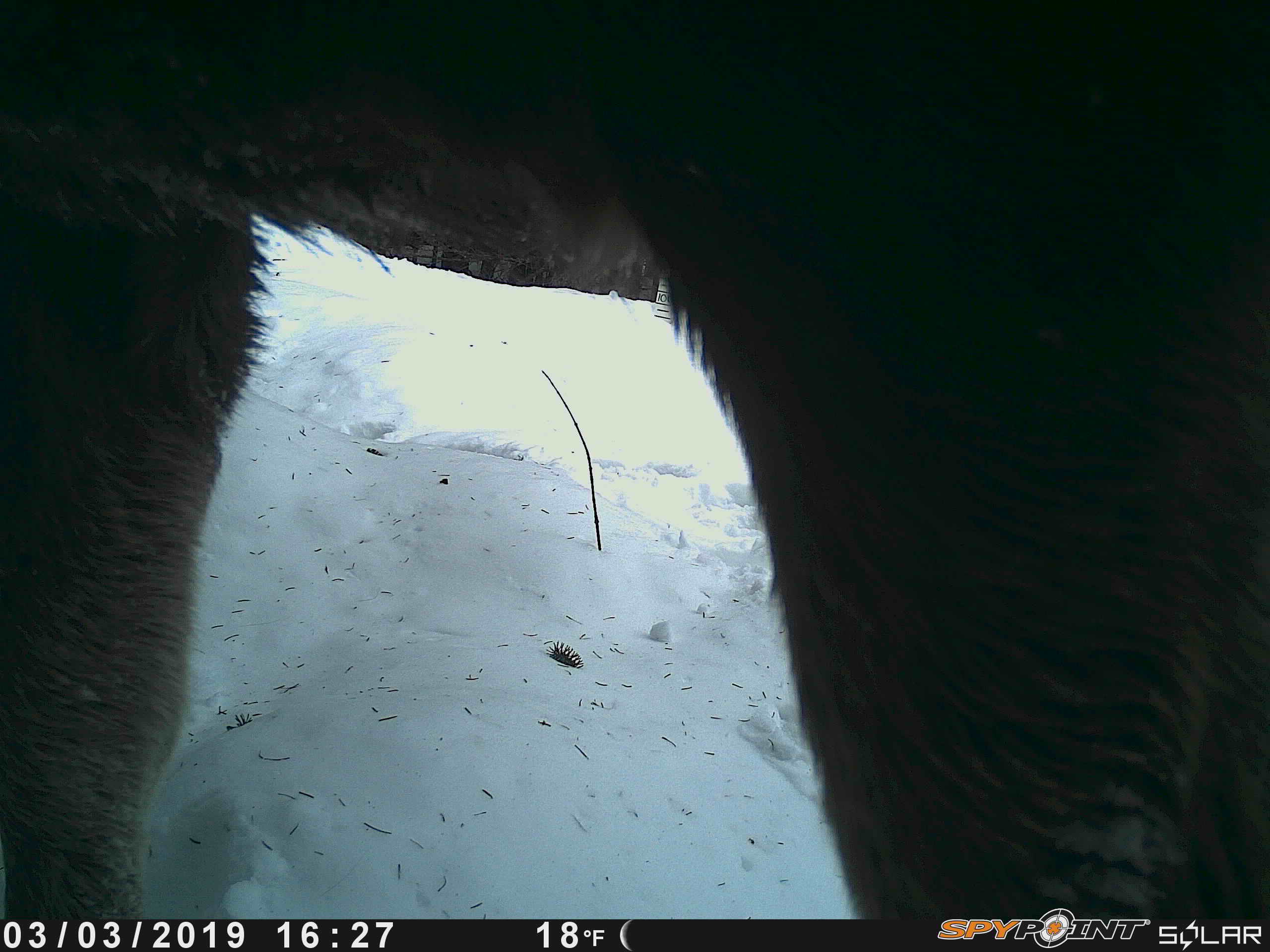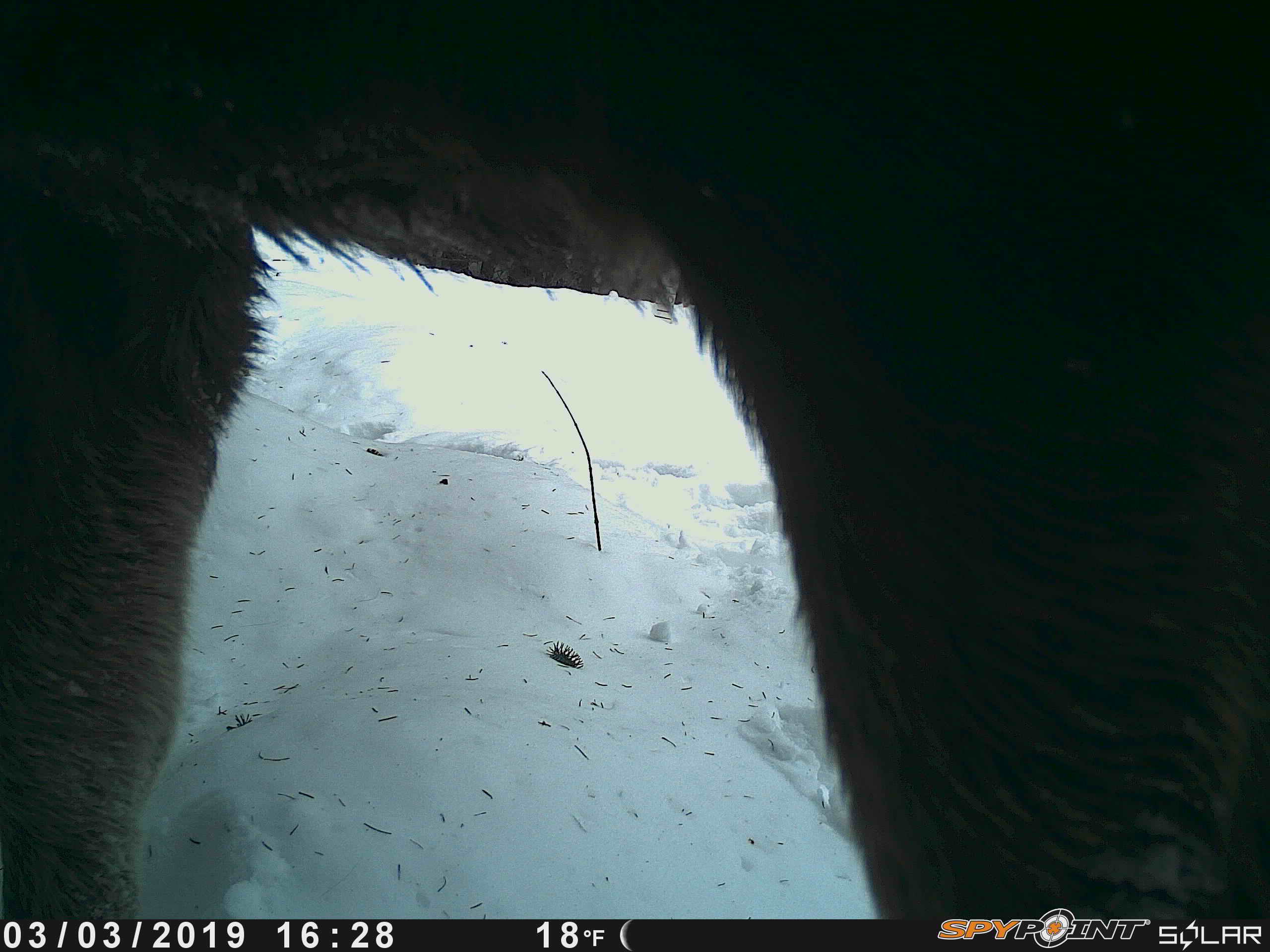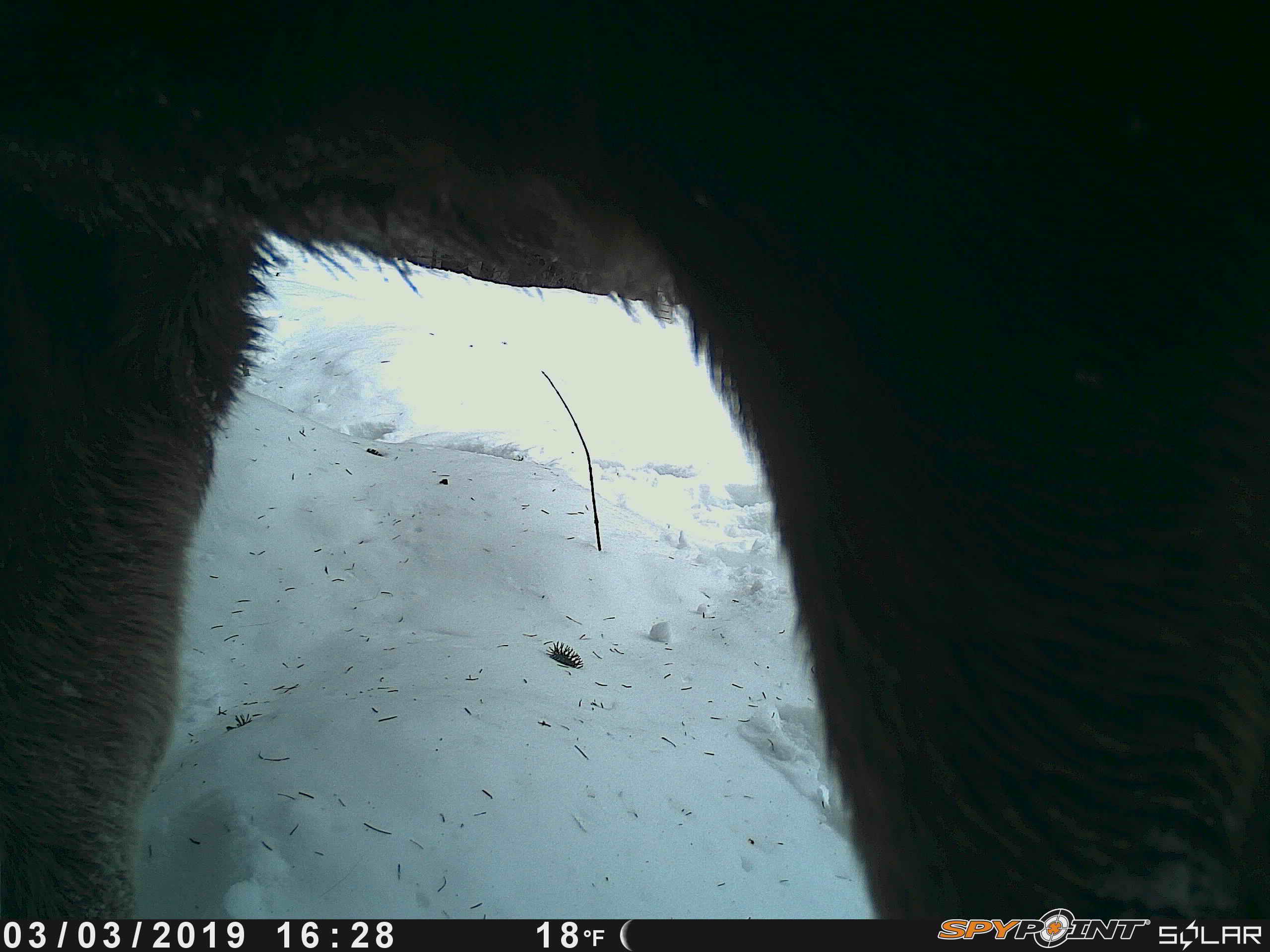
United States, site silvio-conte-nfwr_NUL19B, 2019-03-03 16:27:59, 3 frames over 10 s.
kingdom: Animalia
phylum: Chordata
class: Mammalia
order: Artiodactyla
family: Cervidae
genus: Alces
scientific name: Alces alces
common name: moose